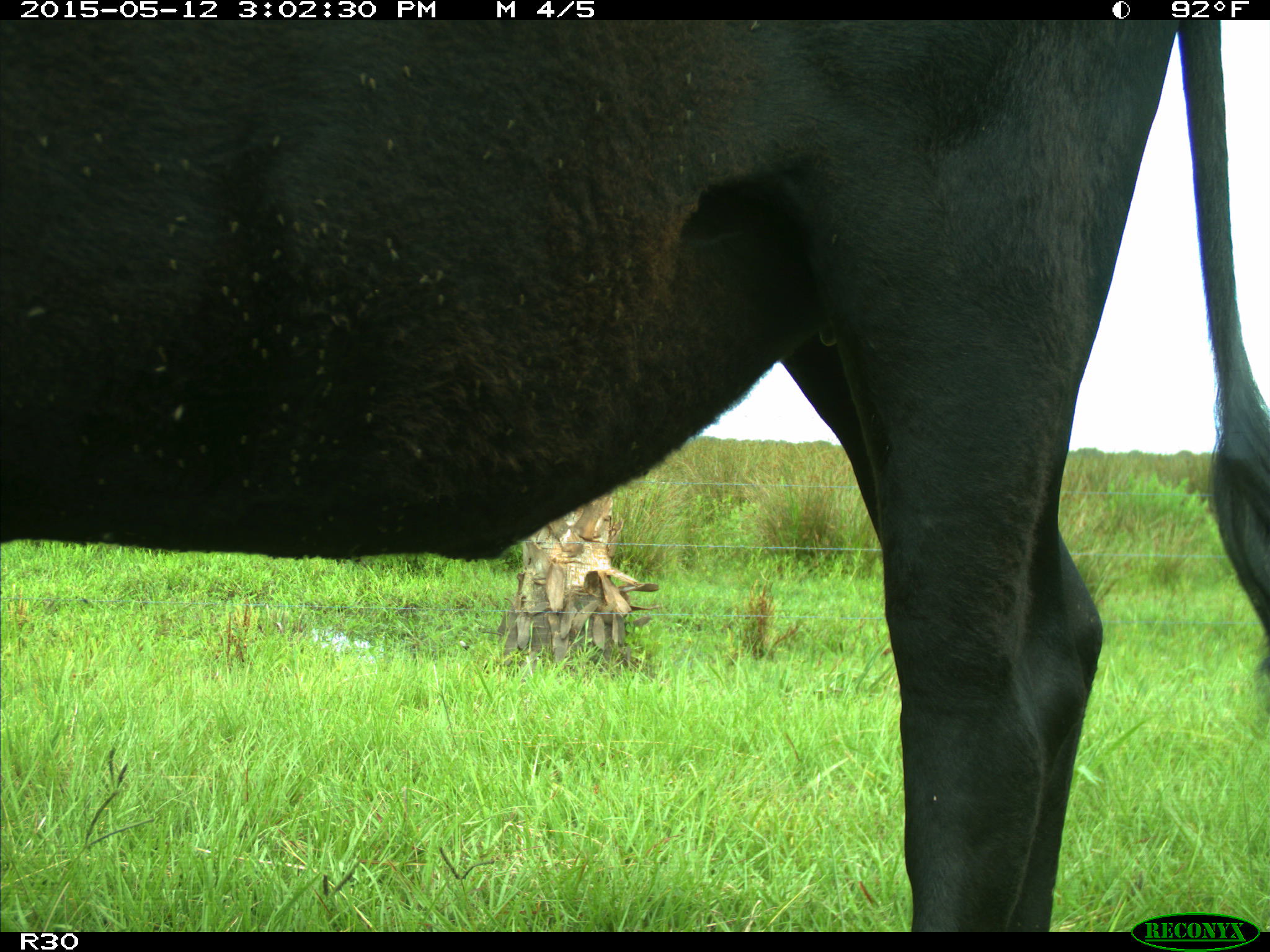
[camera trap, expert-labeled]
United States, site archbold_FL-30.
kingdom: Animalia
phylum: Chordata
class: Mammalia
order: Artiodactyla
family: Bovidae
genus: Bos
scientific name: Bos taurus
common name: domestic cow